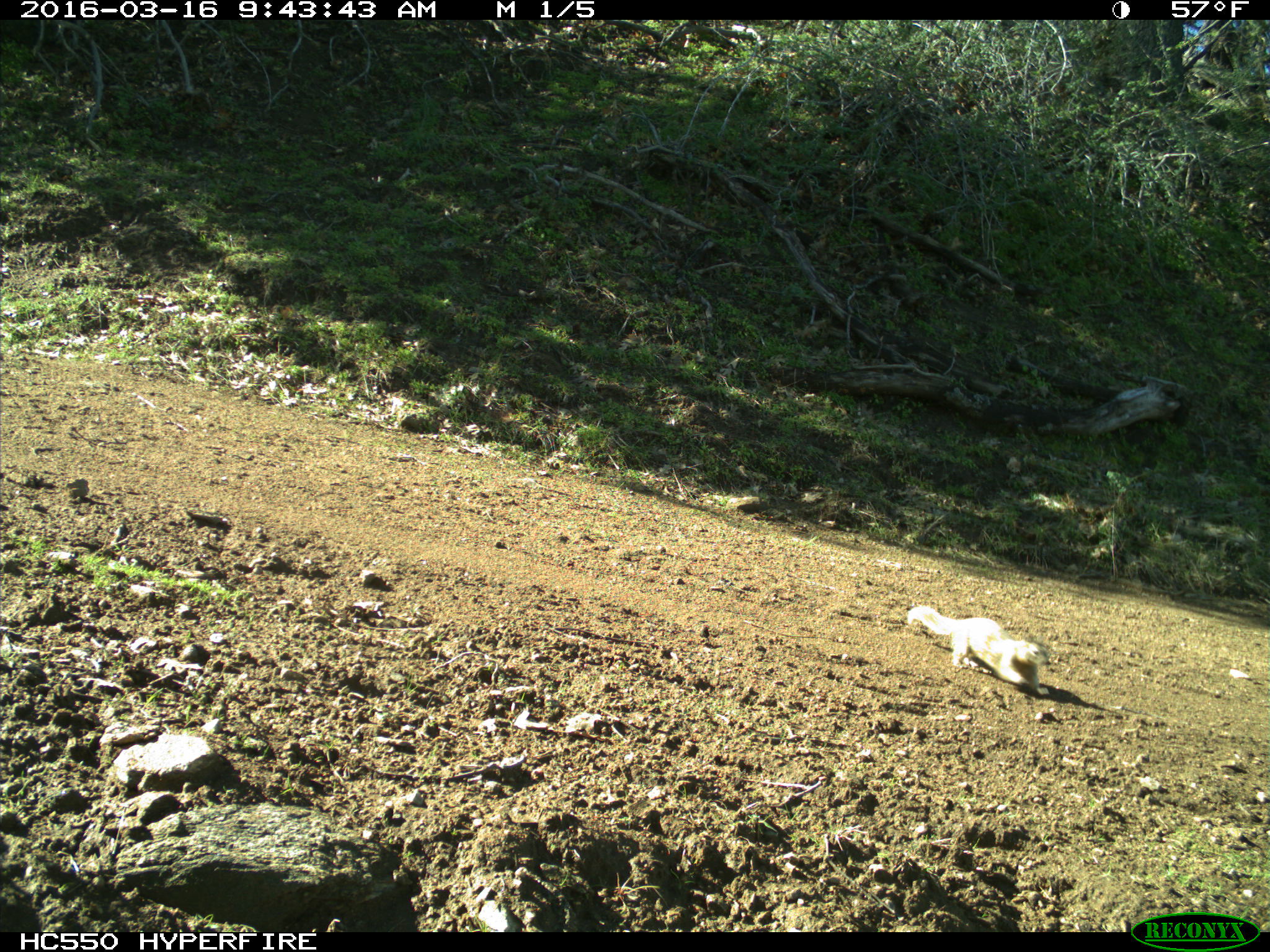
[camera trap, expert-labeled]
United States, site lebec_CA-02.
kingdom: Animalia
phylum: Chordata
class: Mammalia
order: Rodentia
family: Sciuridae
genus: Otospermophilus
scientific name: Otospermophilus beecheyi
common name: california ground squirrel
Otospermophilus beecheyi (california ground squirrel).